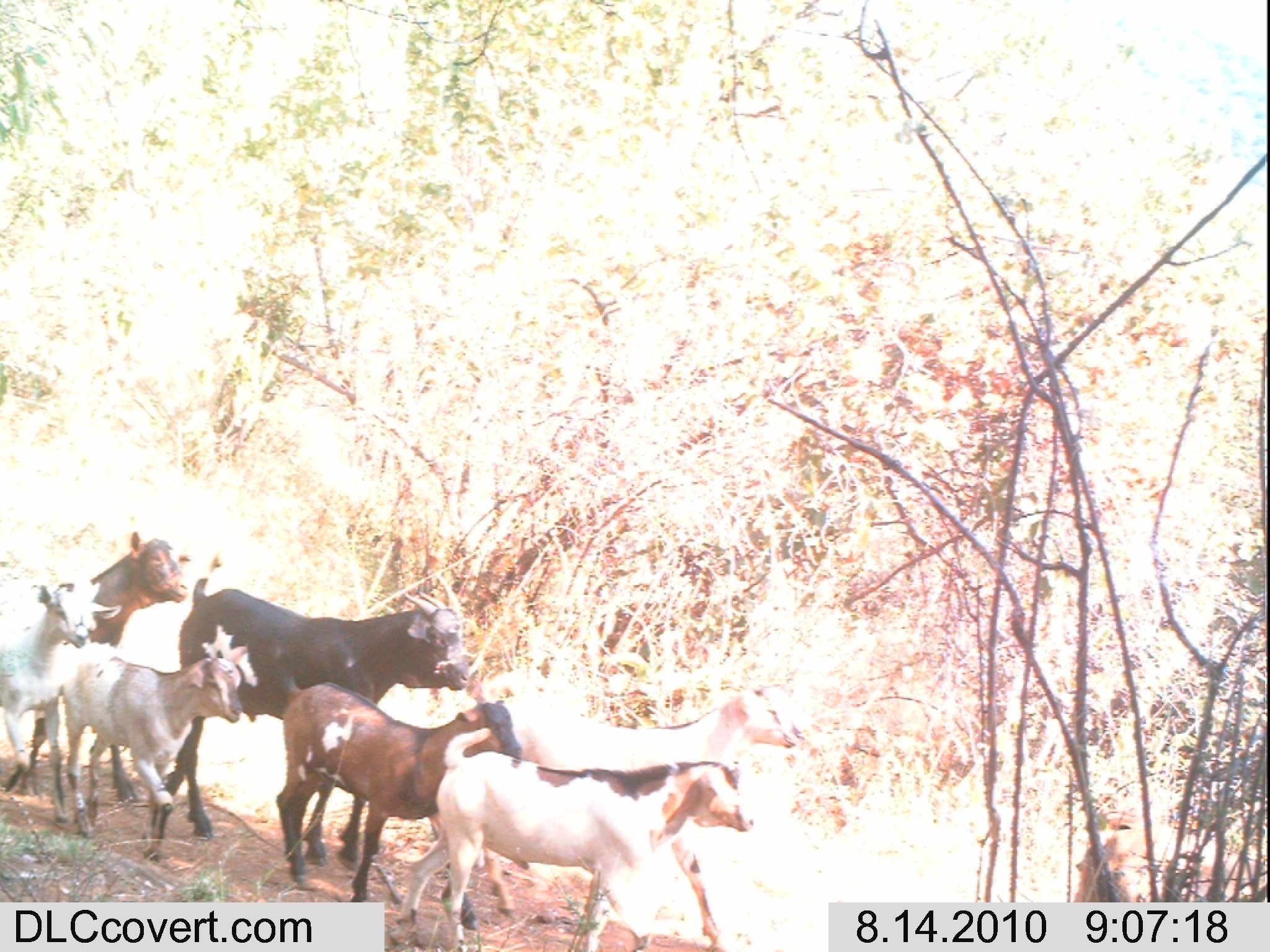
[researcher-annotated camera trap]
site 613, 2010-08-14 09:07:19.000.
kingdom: Animalia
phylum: Chordata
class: Mammalia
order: Artiodactyla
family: Bovidae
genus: Capra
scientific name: Capra aegagrus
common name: wild goat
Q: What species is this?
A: Capra aegagrus (wild goat).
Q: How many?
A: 8.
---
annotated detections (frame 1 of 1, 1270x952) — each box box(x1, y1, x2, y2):
capra aegagrus: box(146, 575, 470, 840); box(394, 726, 755, 949); box(273, 664, 524, 895); box(54, 654, 241, 860); box(490, 674, 804, 771); box(0, 579, 124, 824); box(1065, 774, 1183, 900); box(68, 527, 183, 648)